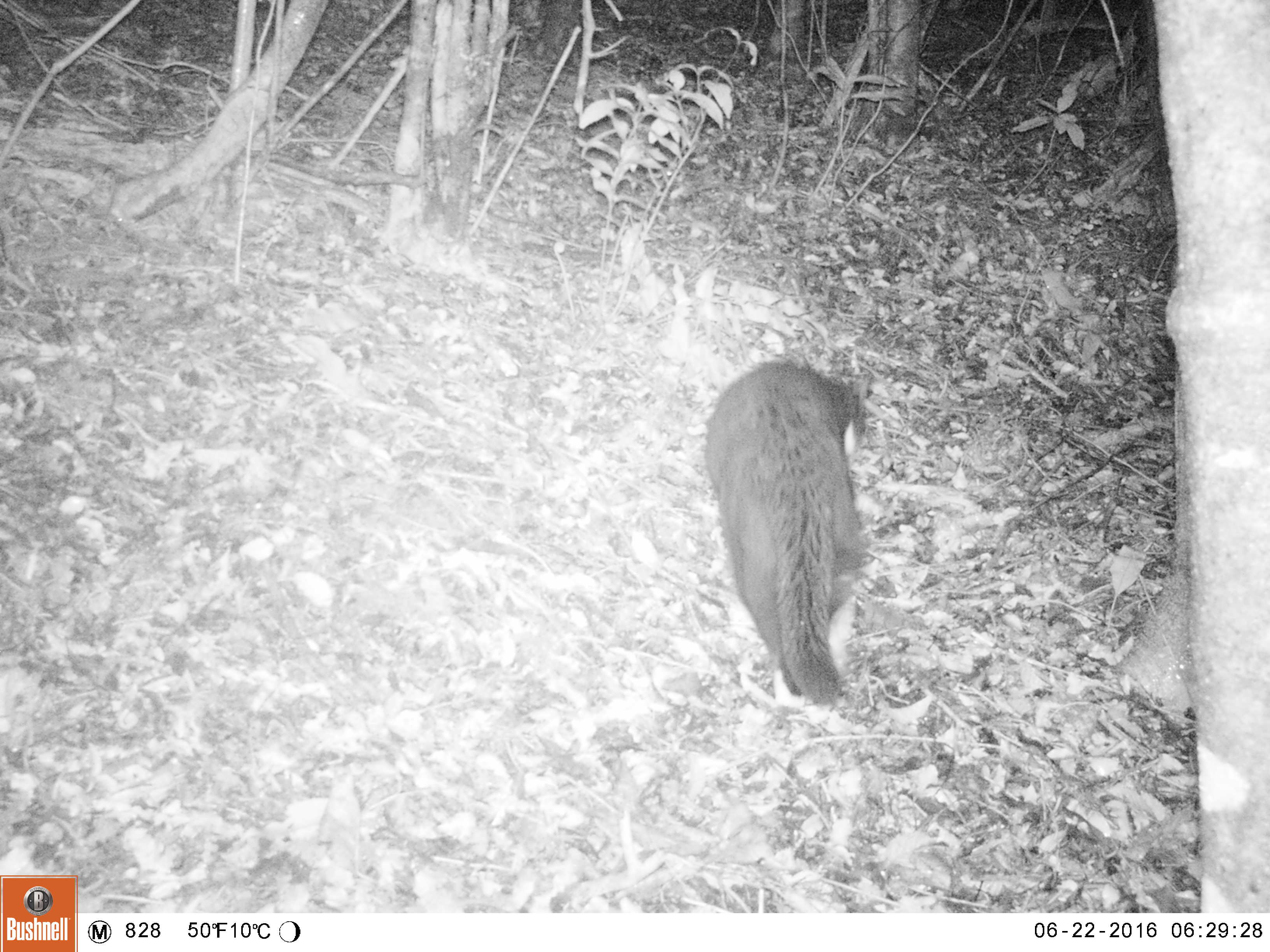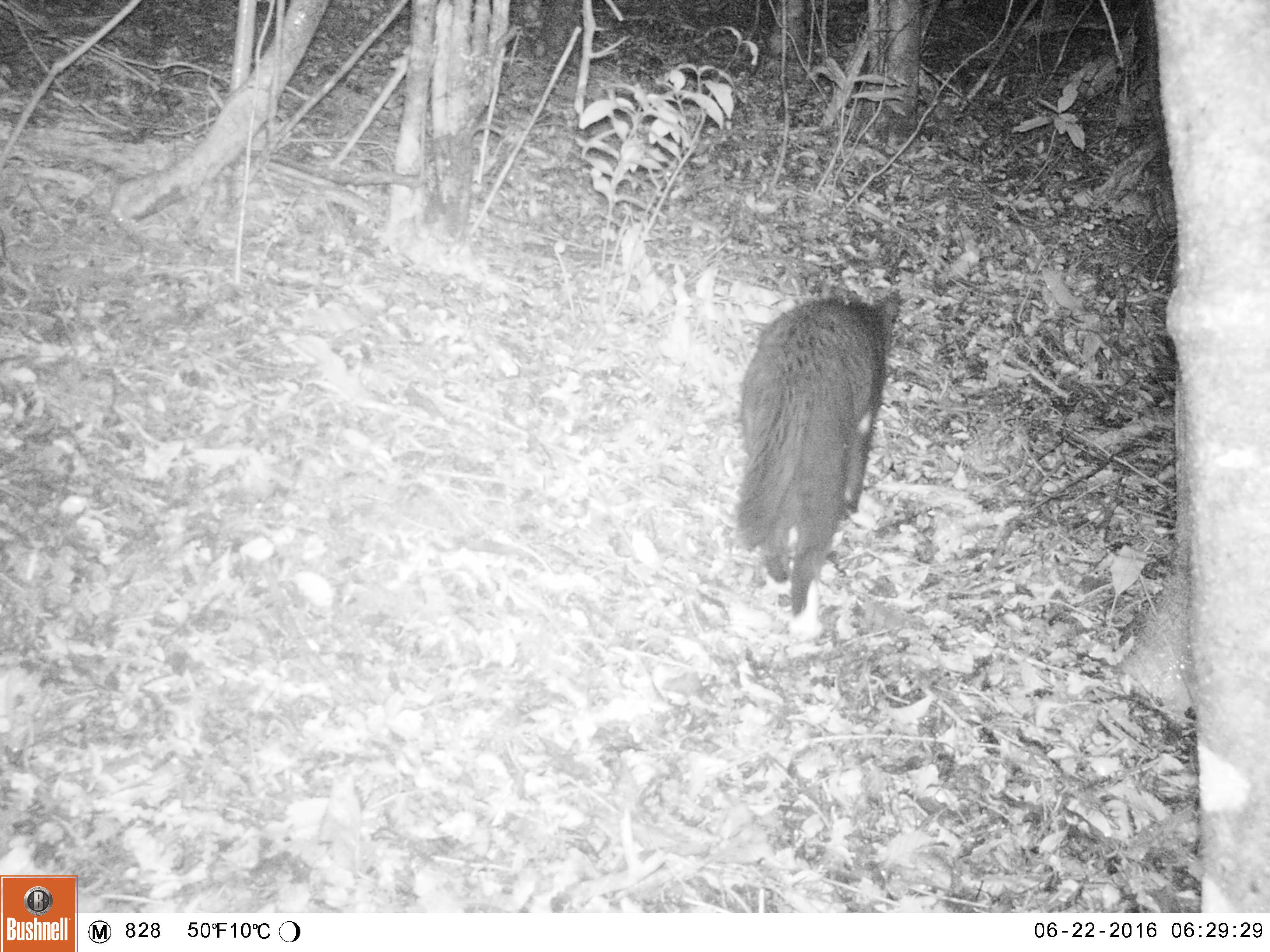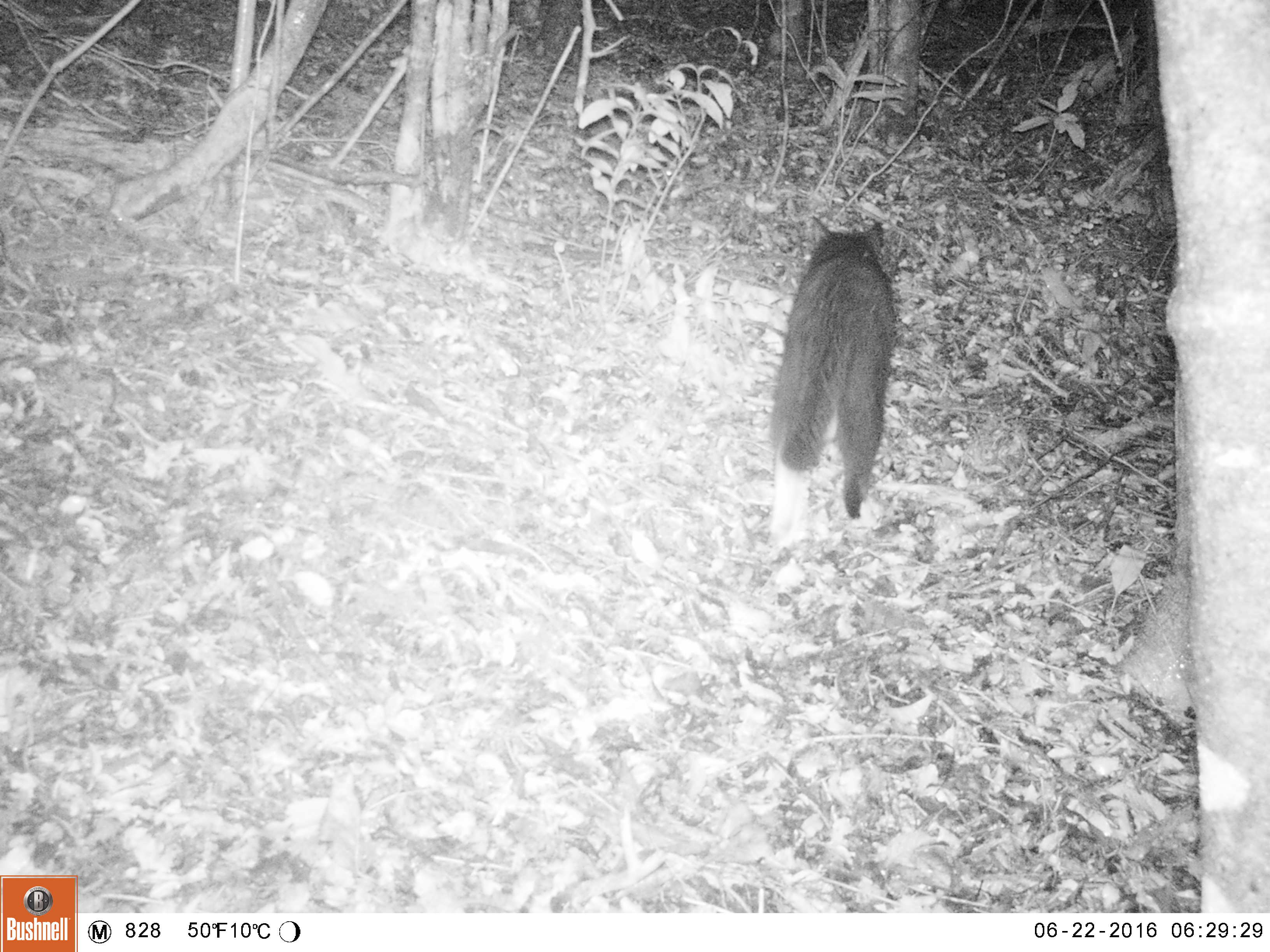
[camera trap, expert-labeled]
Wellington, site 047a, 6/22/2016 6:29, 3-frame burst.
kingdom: Animalia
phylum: Chordata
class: Mammalia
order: Carnivora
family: Felidae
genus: Felis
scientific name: Felis catus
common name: cat